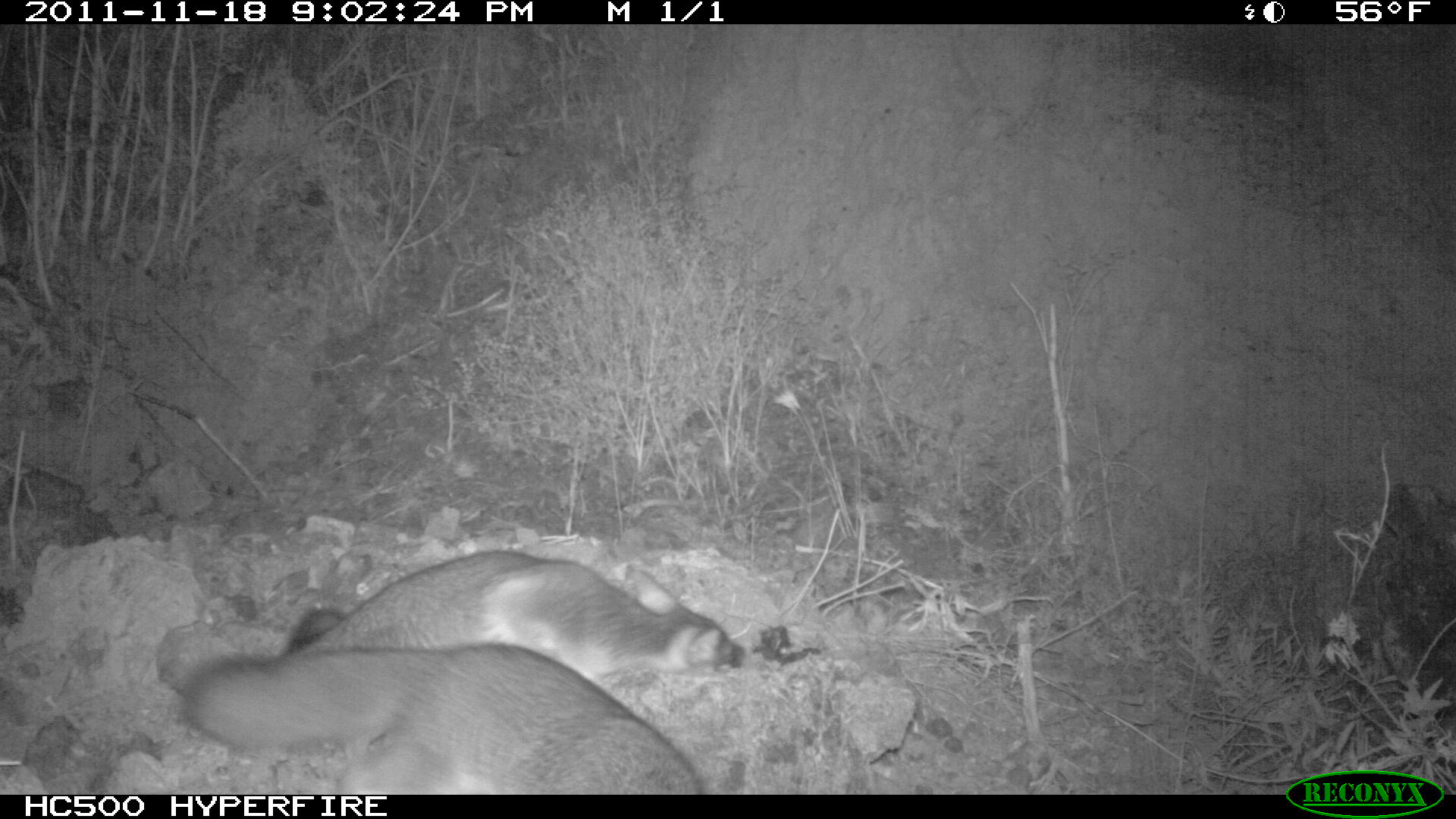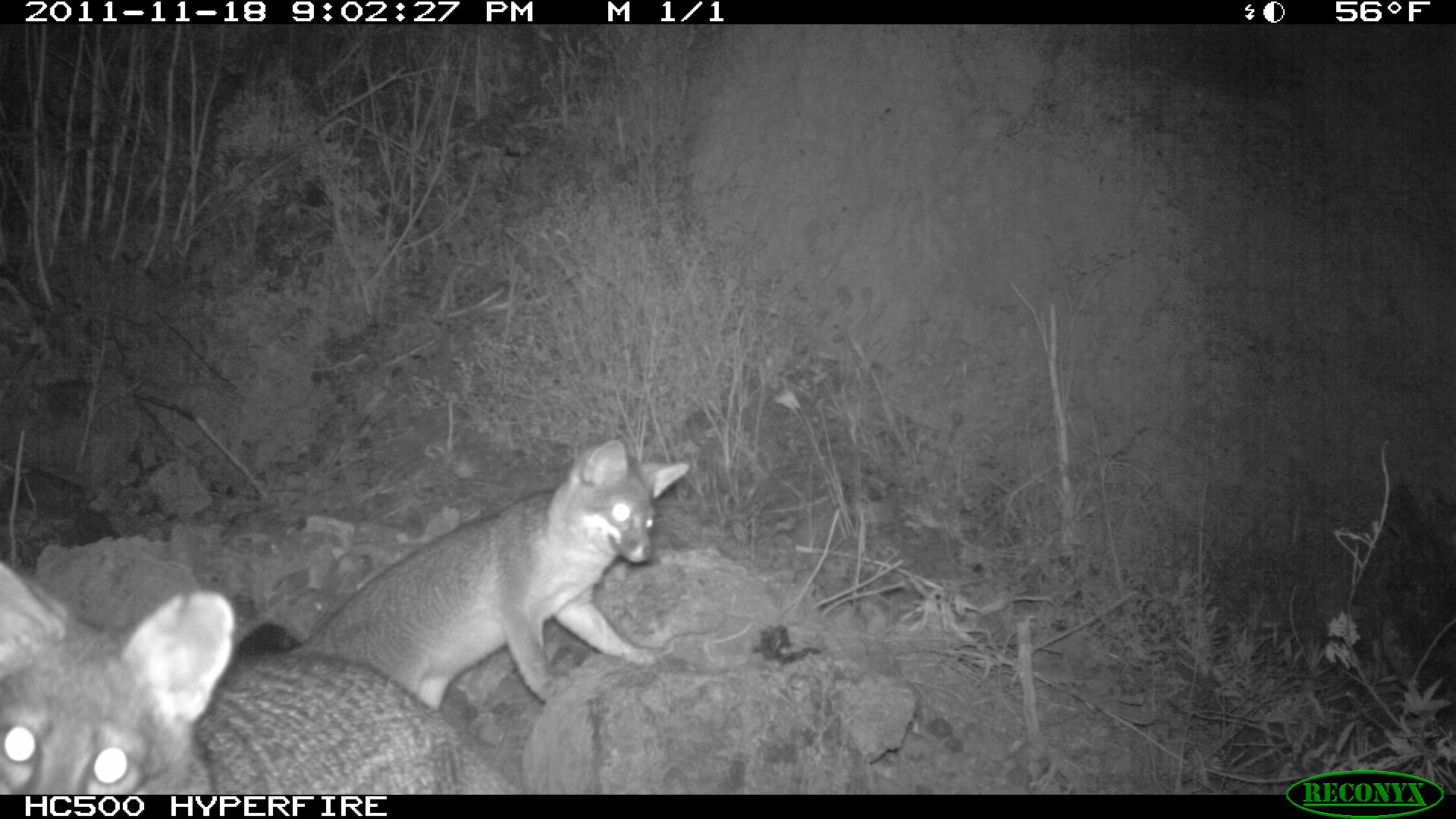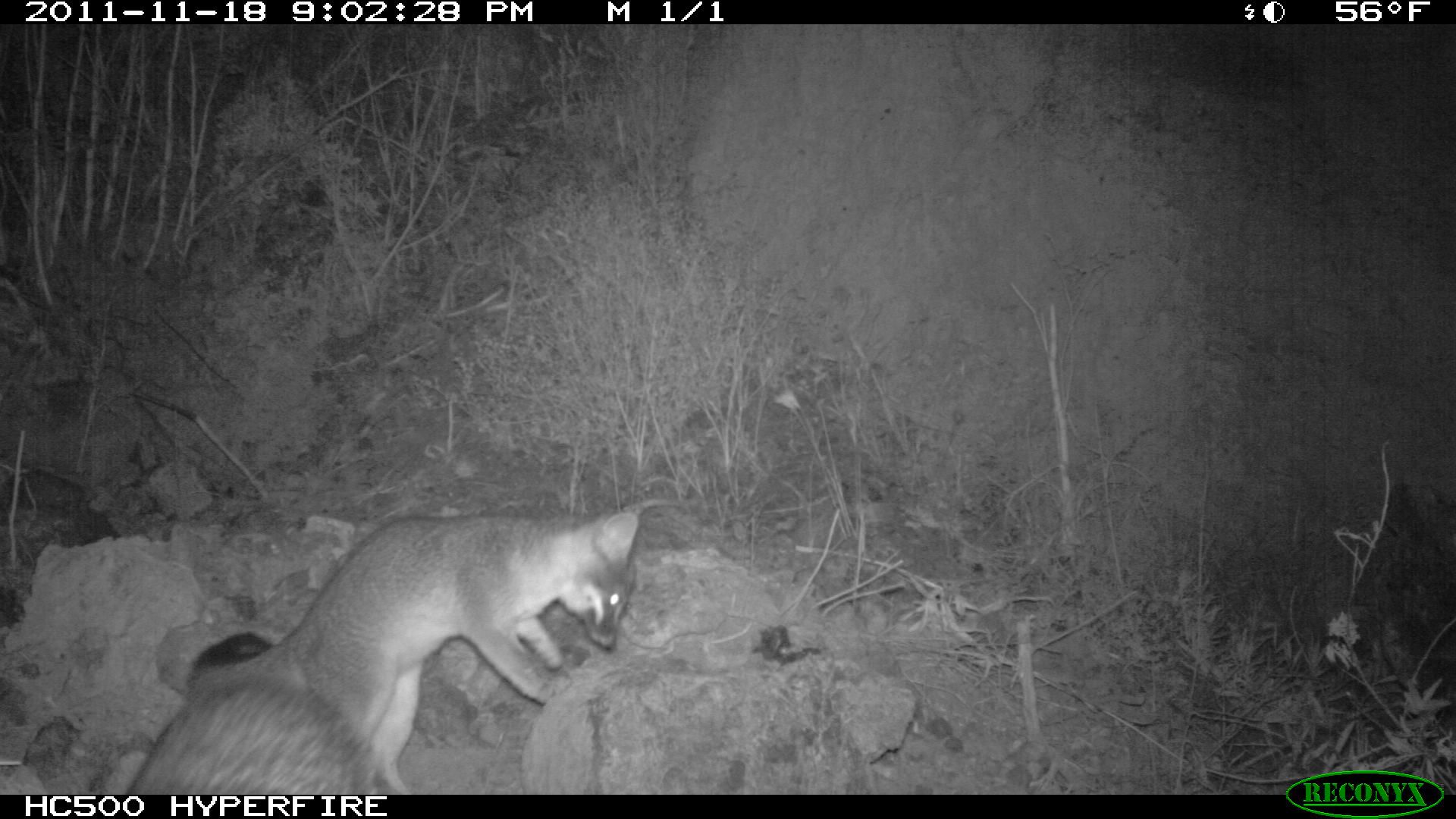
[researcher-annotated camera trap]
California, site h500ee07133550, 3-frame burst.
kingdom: Animalia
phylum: Chordata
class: Mammalia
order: Carnivora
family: Canidae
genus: Urocyon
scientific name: Urocyon littoralis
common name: island fox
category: fox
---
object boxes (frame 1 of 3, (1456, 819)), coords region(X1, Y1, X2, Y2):
fox: region(180, 642, 703, 795); region(278, 551, 745, 683)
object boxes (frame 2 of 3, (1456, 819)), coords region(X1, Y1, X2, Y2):
fox: region(0, 560, 526, 794); region(300, 438, 691, 711)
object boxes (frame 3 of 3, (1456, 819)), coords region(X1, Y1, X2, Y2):
fox: region(209, 507, 639, 791); region(124, 676, 380, 795)